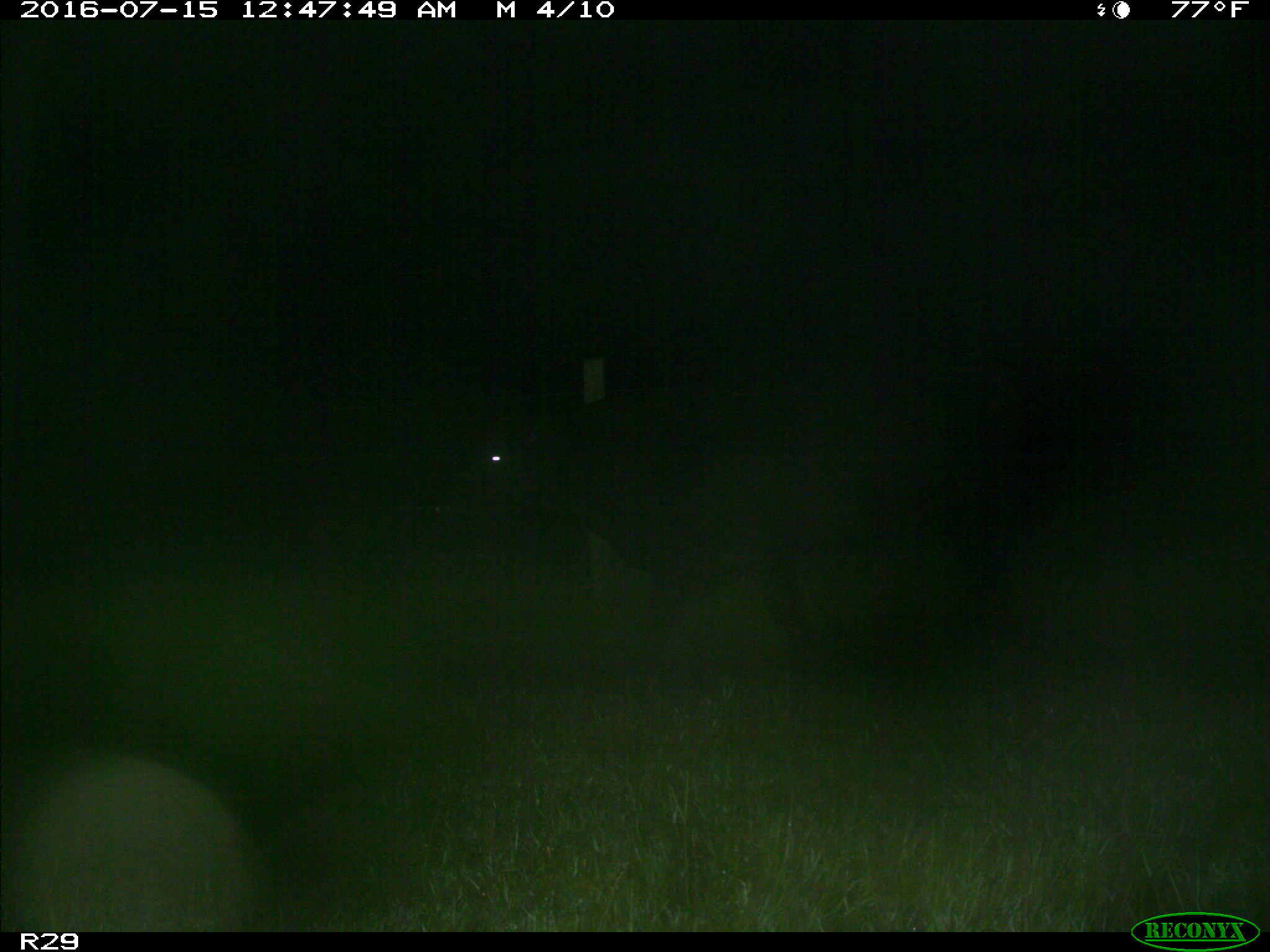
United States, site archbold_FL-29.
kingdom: Animalia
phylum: Chordata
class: Mammalia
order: Artiodactyla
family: Bovidae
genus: Bos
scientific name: Bos taurus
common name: domestic cow